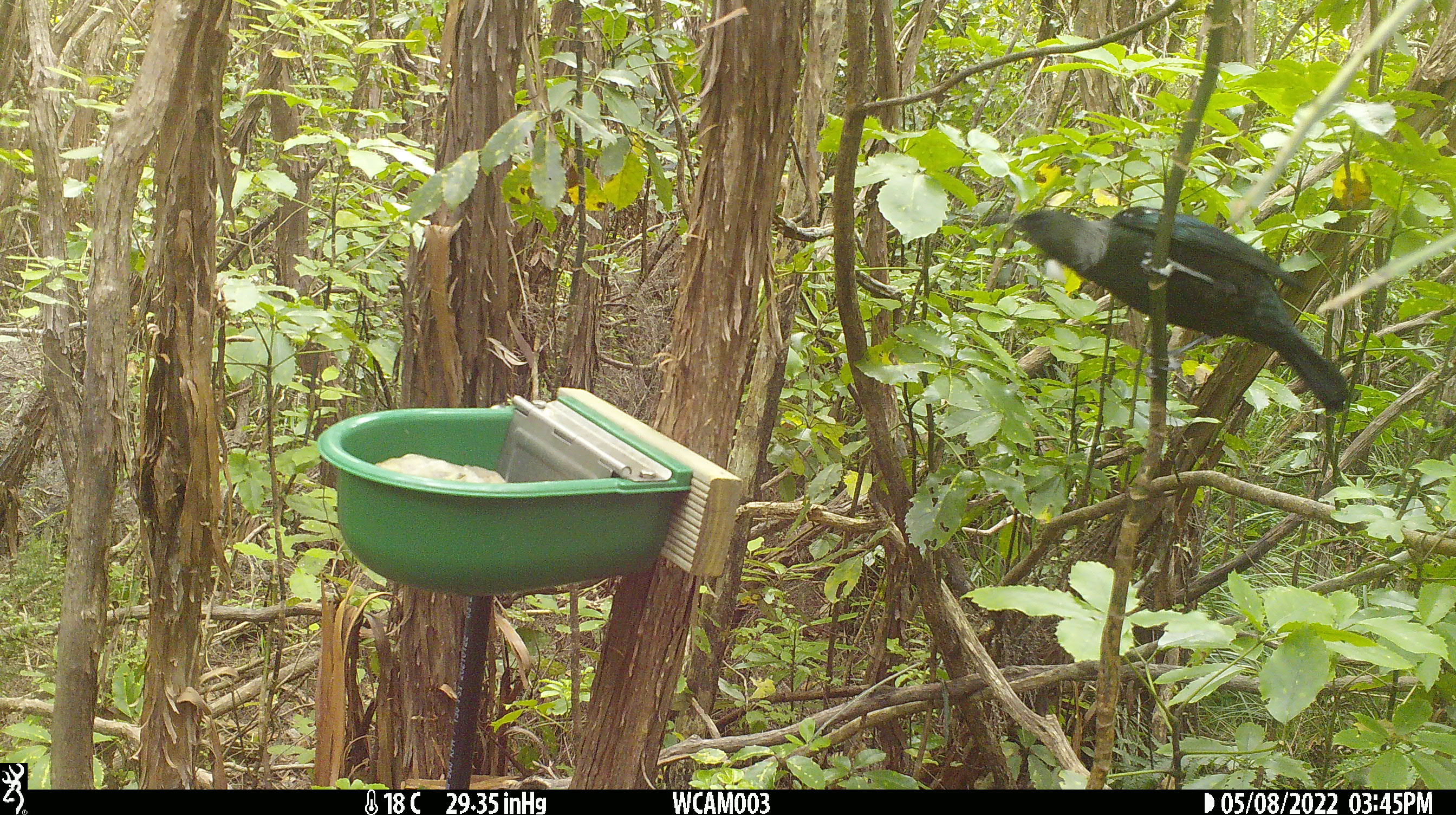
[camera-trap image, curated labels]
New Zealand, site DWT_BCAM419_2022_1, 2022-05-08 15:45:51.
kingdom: Animalia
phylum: Chordata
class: Aves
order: Passeriformes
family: Meliphagidae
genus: Prosthemadera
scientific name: Prosthemadera novaeseelandiae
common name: tui